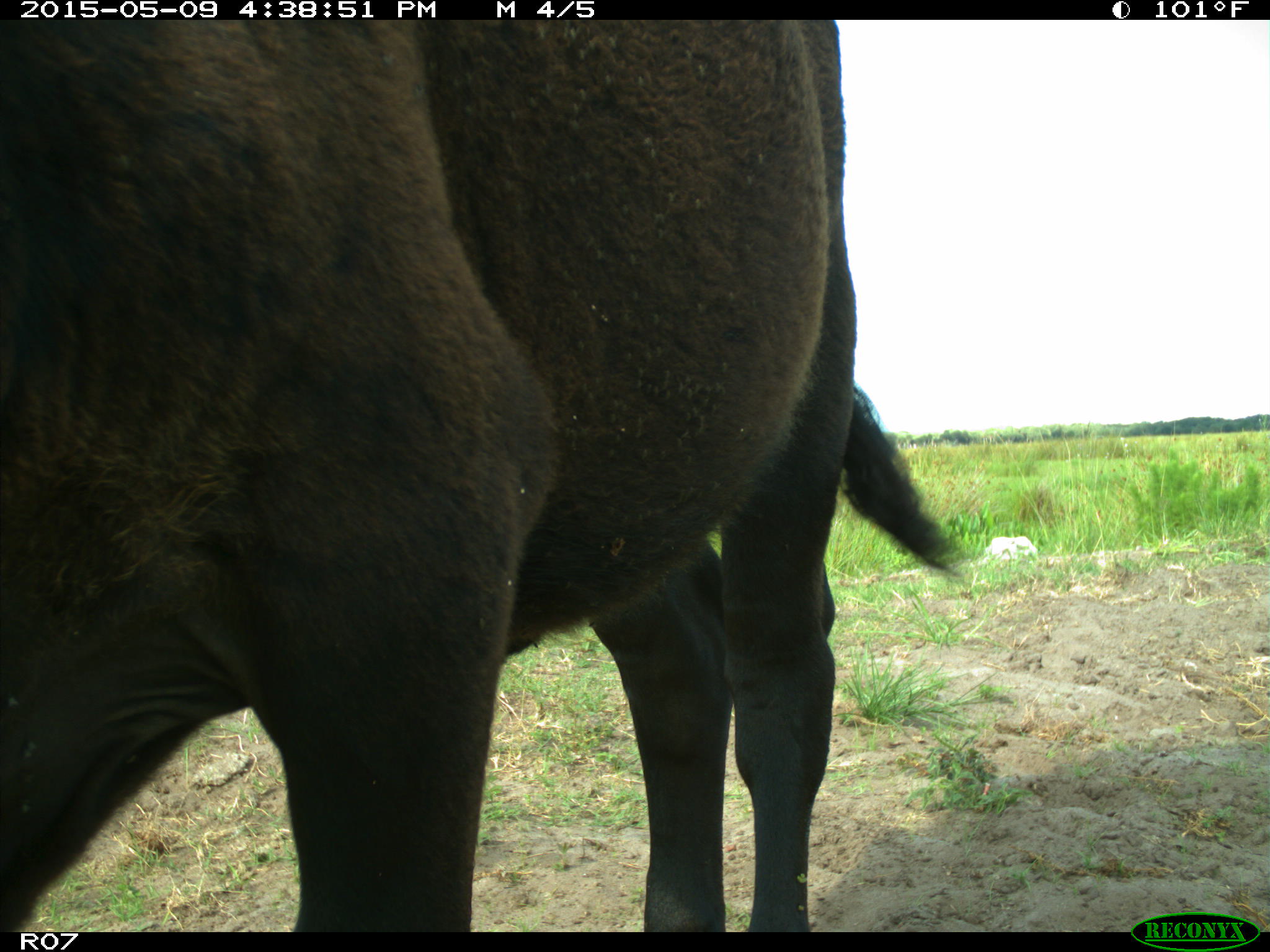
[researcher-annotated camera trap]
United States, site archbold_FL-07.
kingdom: Animalia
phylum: Chordata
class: Mammalia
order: Artiodactyla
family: Bovidae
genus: Bos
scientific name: Bos taurus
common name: domestic cow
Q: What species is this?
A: Bos taurus (domestic cow).